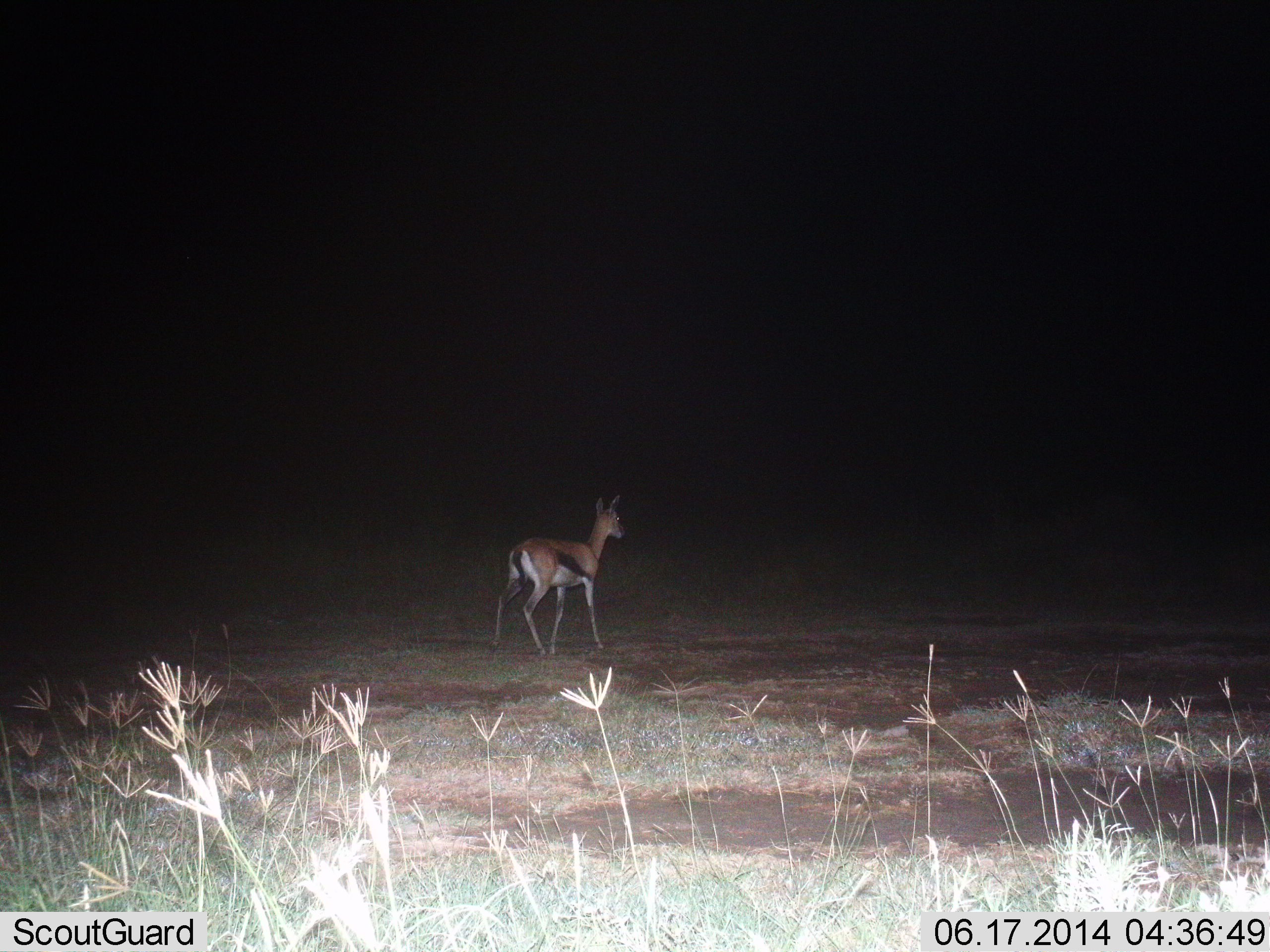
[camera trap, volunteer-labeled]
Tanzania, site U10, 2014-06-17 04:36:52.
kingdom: Animalia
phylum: Chordata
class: Mammalia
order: Artiodactyla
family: Bovidae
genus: Eudorcas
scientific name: Eudorcas thomsonii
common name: thomson's gazelle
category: gazellethomsons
Gazellethomsons (thomson's gazelle) (Eudorcas thomsonii), count 1. Behavior (volunteer vote fractions): standing 90%, resting 0%, moving 10%, interacting 0%. Young present (vote fraction): 0%. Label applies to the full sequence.